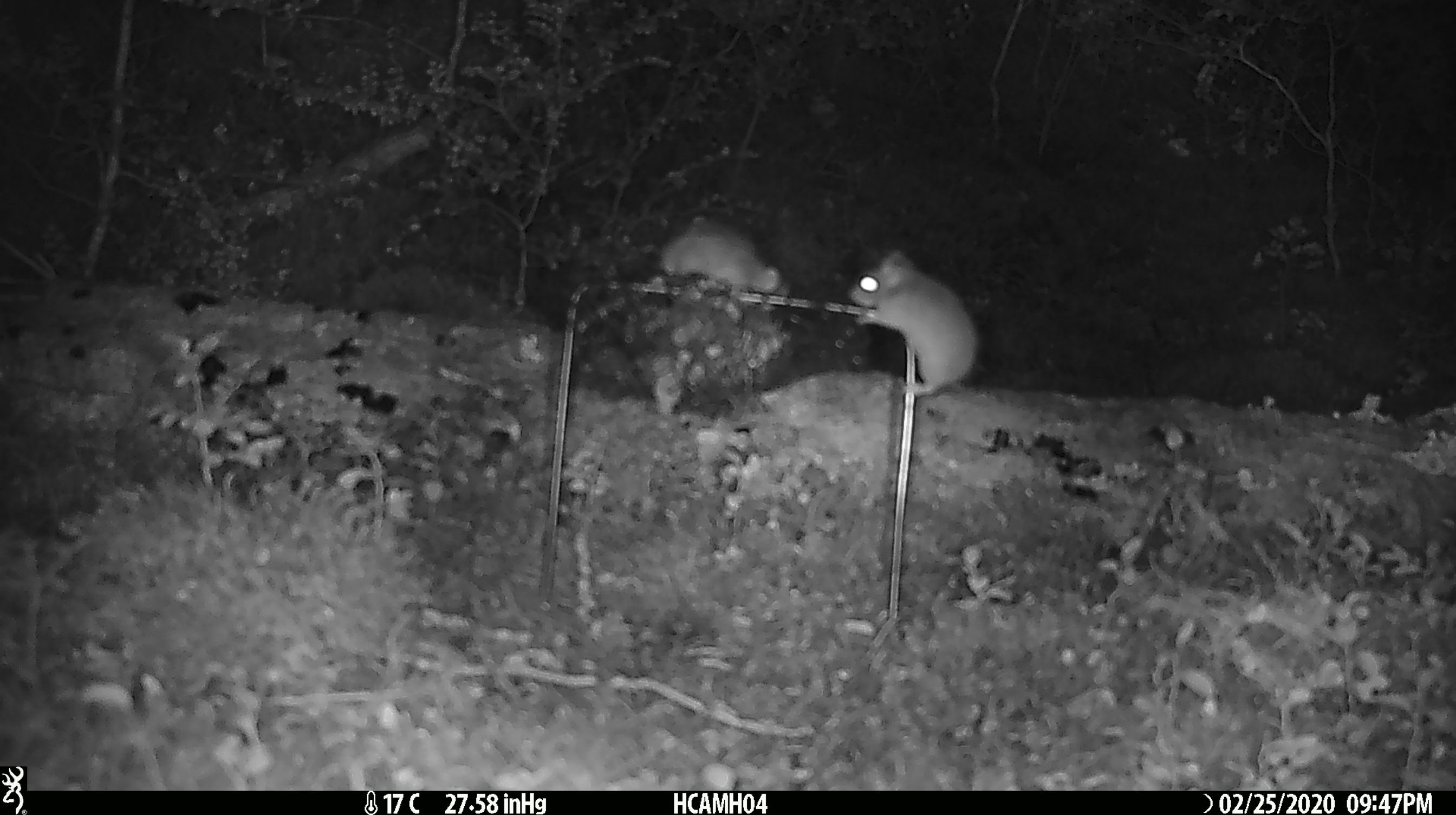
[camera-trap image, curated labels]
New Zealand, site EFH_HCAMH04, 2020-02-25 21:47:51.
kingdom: Animalia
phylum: Chordata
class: Mammalia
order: Rodentia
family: Muridae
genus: Mus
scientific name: Mus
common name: mouse